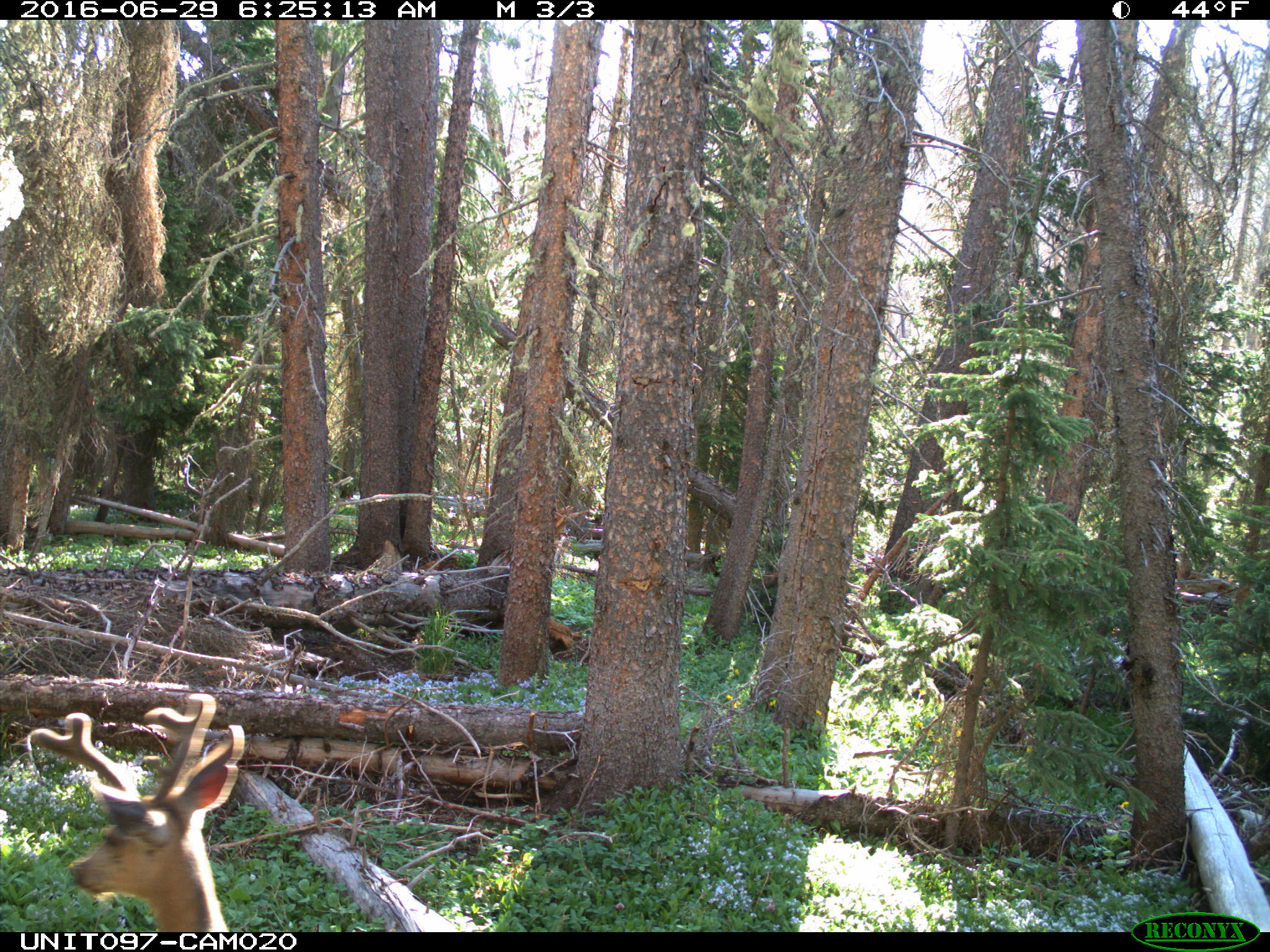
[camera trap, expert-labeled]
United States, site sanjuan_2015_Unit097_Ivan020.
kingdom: Animalia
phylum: Chordata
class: Mammalia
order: Artiodactyla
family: Cervidae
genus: Odocoileus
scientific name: Odocoileus hemionus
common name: mule deer